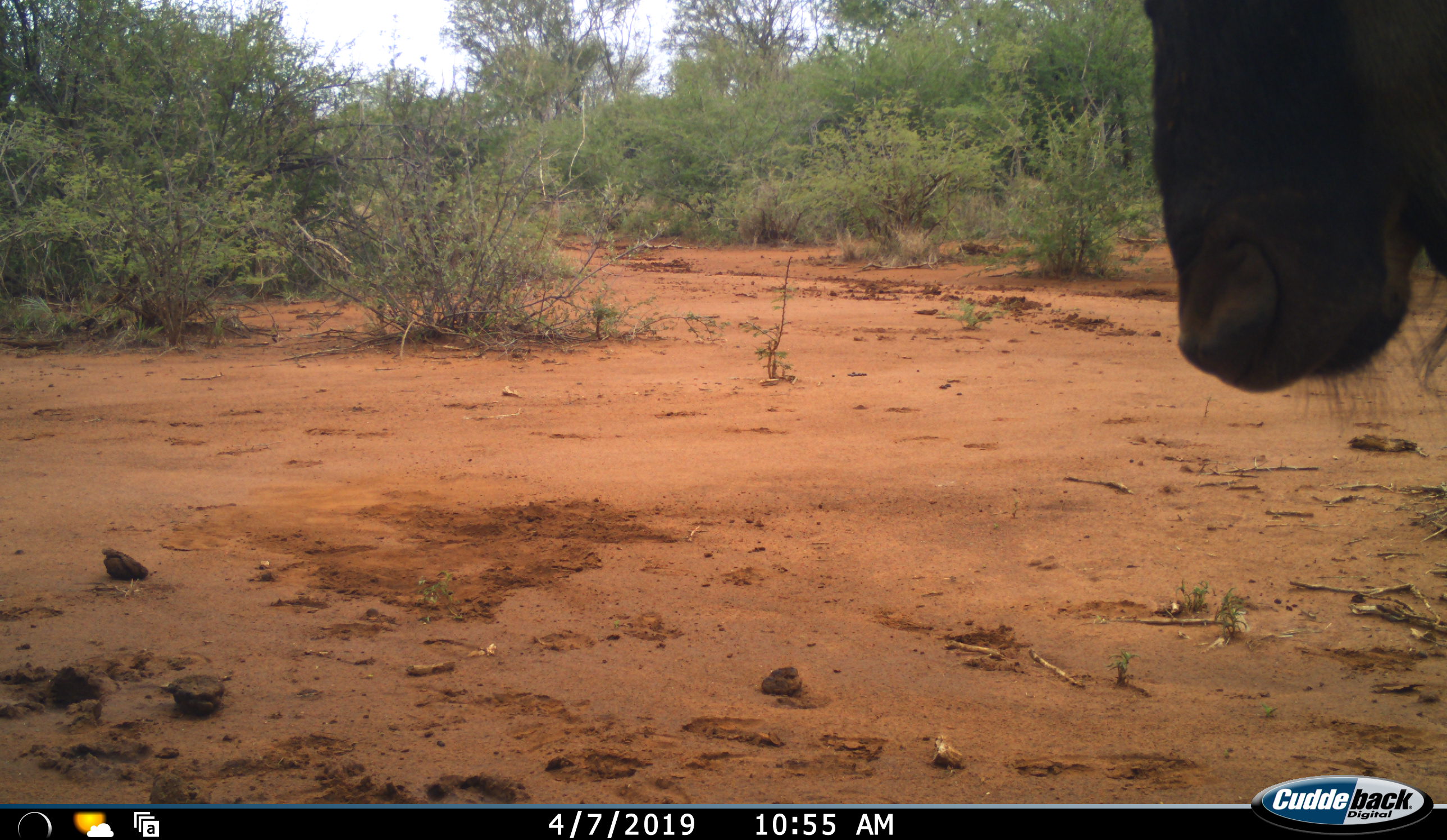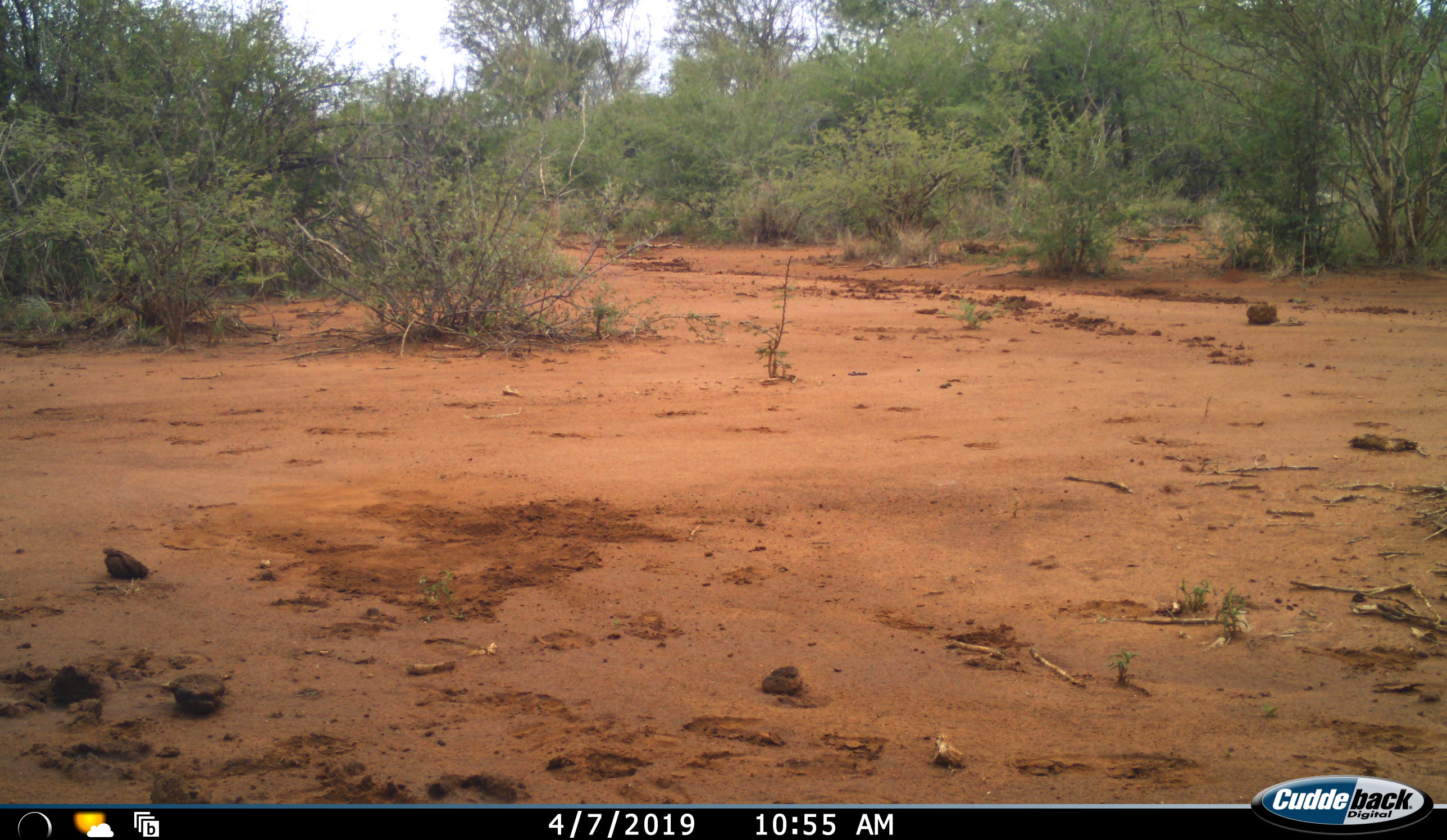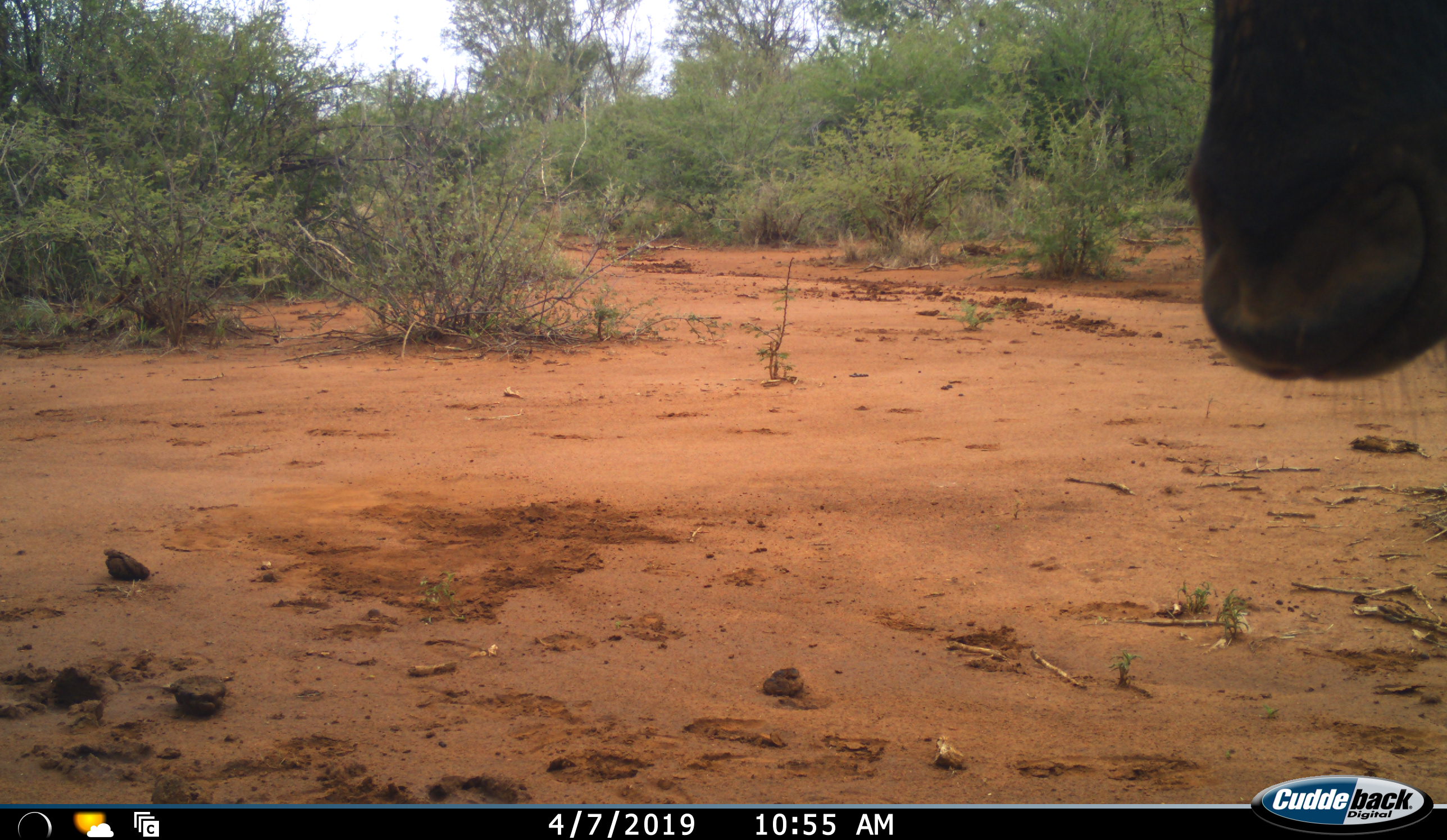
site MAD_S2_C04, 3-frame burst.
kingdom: Animalia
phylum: Chordata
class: Mammalia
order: Artiodactyla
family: Bovidae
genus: Connochaetes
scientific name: Connochaetes taurinus taurinus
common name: blue wildebeest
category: wildebeestblue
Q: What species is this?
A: Wildebeestblue (blue wildebeest) (Connochaetes taurinus taurinus).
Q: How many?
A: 1.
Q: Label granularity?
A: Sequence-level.